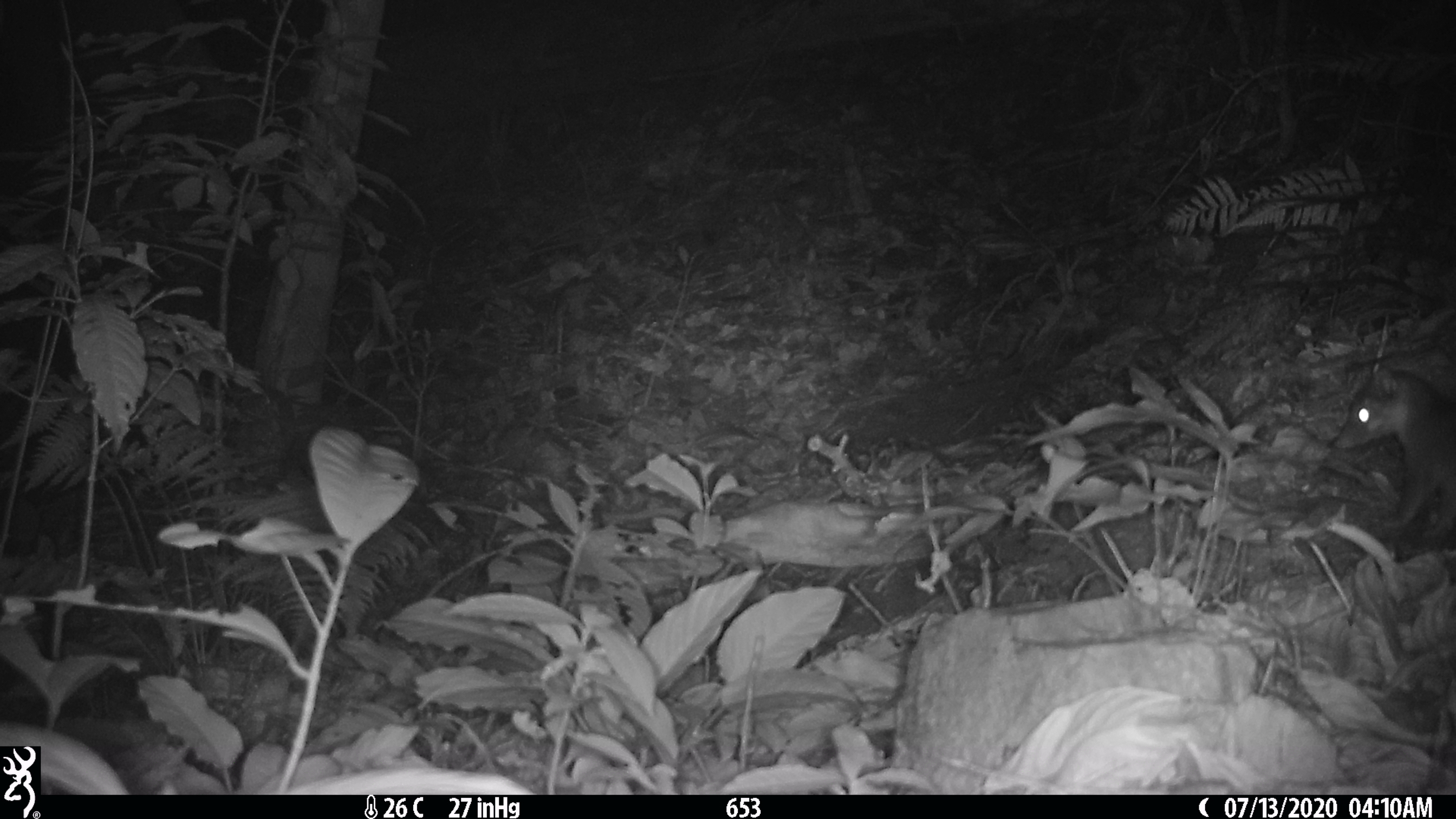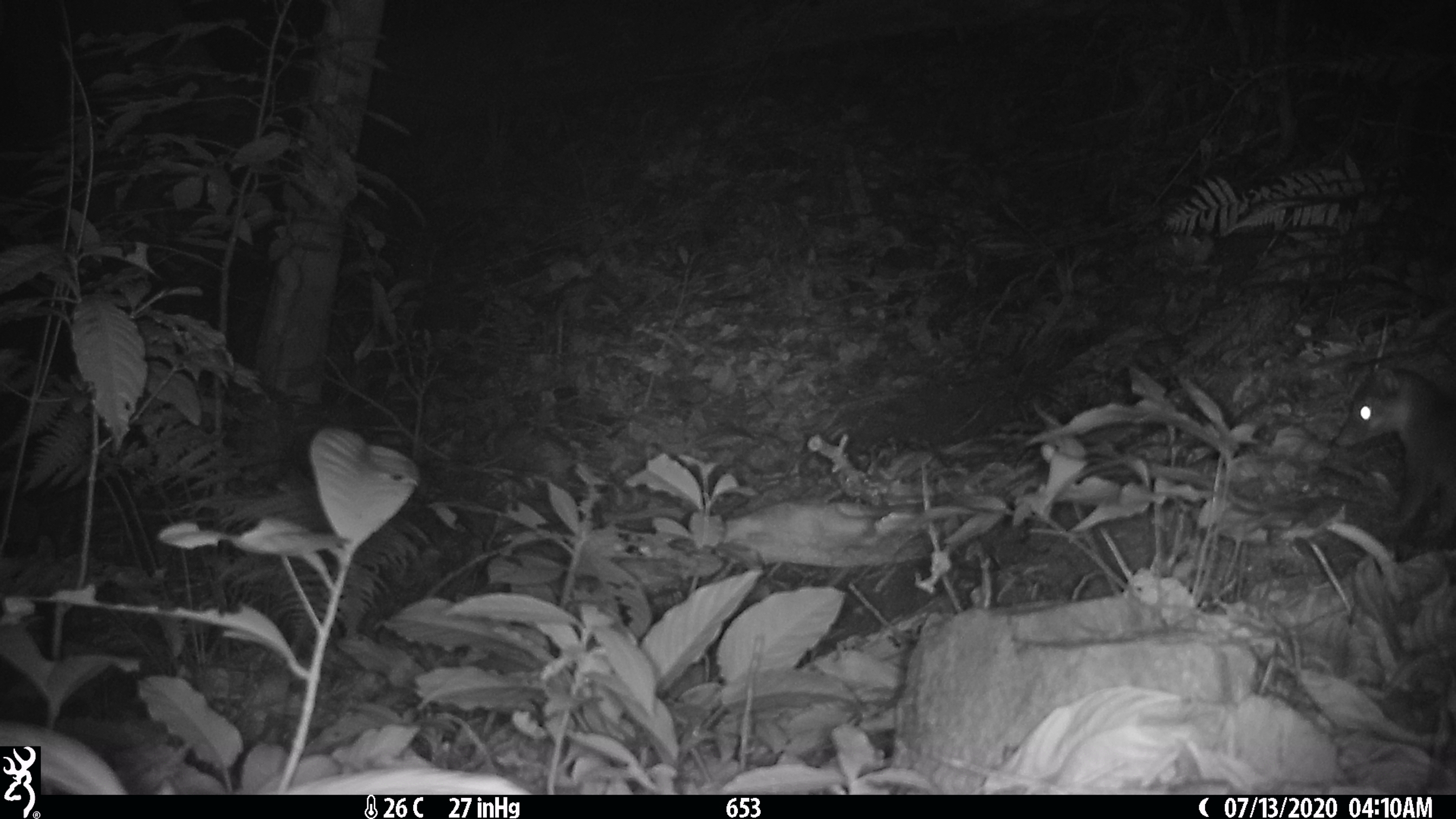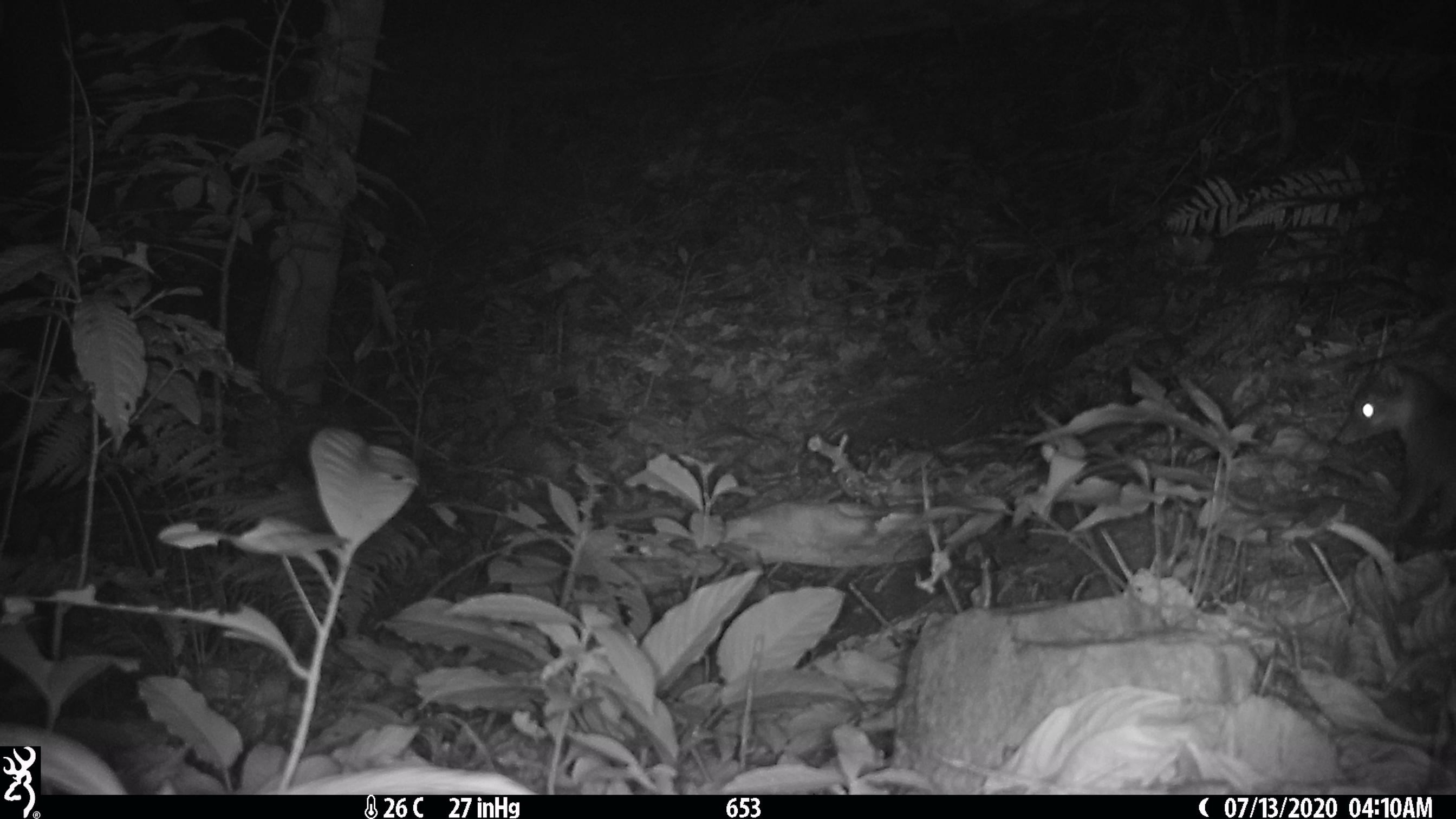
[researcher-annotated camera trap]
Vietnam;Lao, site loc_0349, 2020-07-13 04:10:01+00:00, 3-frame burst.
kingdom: Animalia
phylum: Chordata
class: Mammalia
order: Carnivora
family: Mustelidae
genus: Melogale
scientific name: Melogale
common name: ferret badger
Ferret badger (Melogale). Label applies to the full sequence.